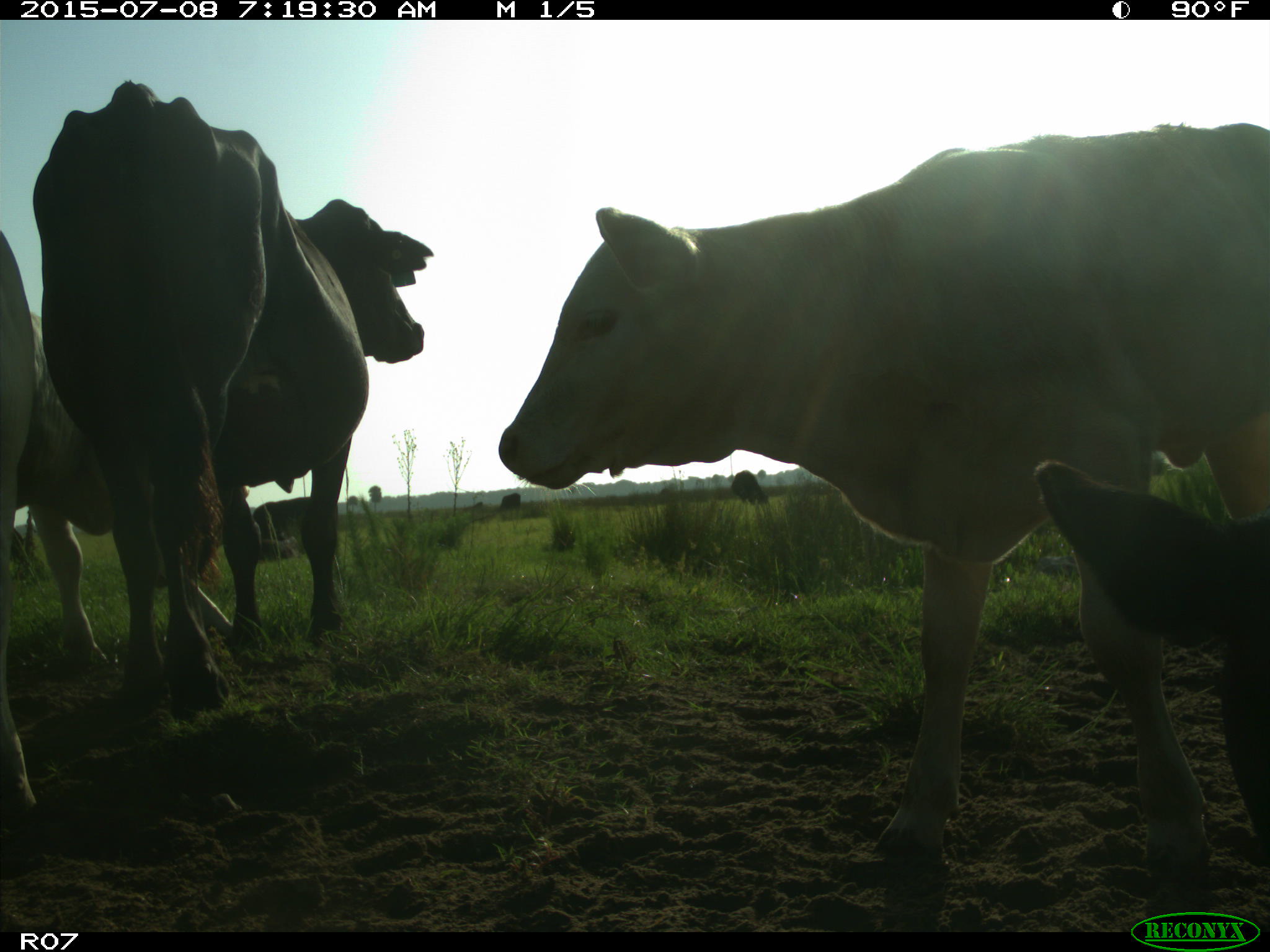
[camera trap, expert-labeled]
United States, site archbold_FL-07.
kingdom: Animalia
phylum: Chordata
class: Mammalia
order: Artiodactyla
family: Bovidae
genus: Bos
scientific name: Bos taurus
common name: domestic cow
Bos taurus (domestic cow).